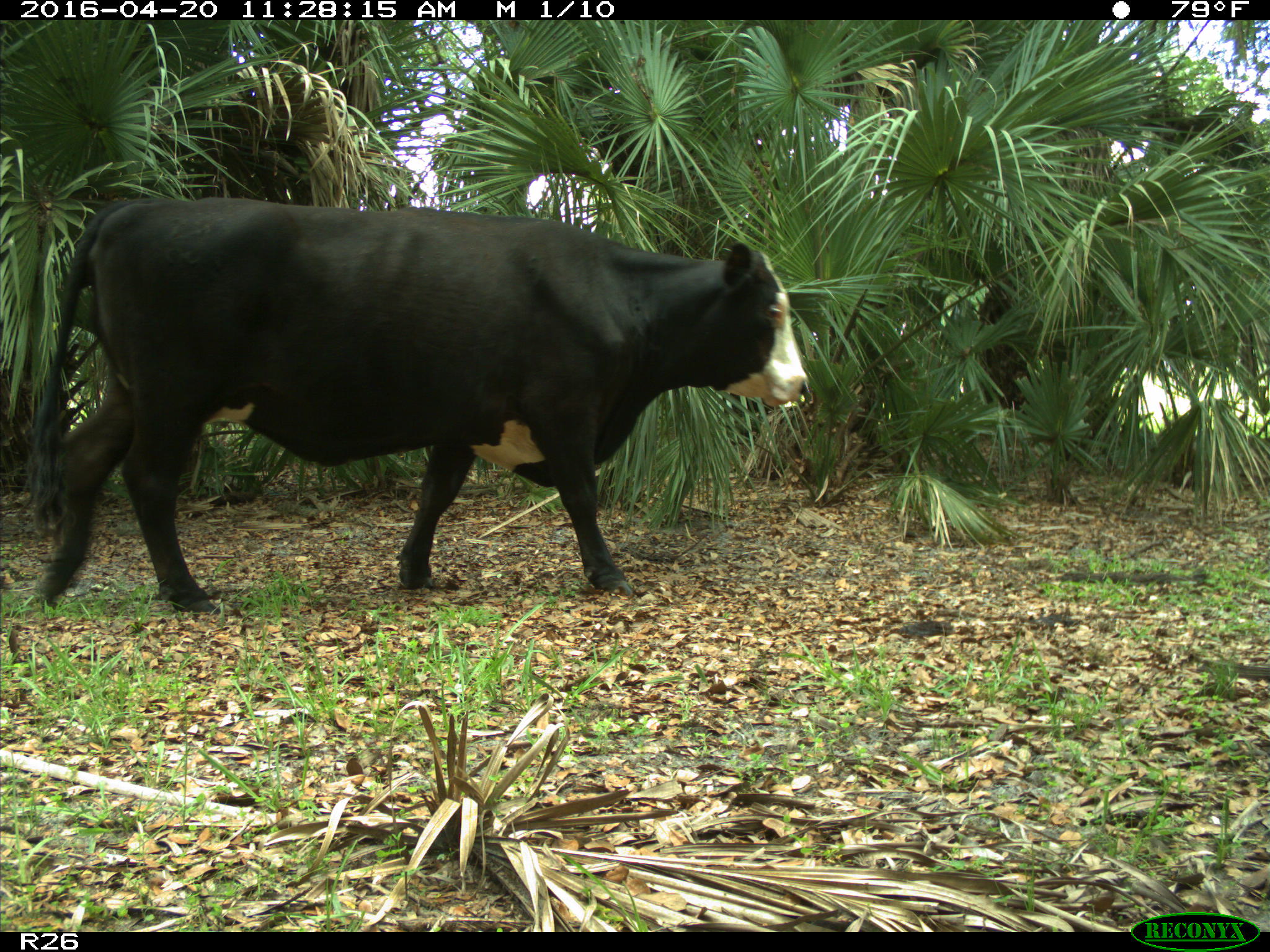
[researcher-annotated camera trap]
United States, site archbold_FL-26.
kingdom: Animalia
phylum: Chordata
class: Mammalia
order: Artiodactyla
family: Bovidae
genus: Bos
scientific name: Bos taurus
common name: domestic cow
Bos taurus (domestic cow).